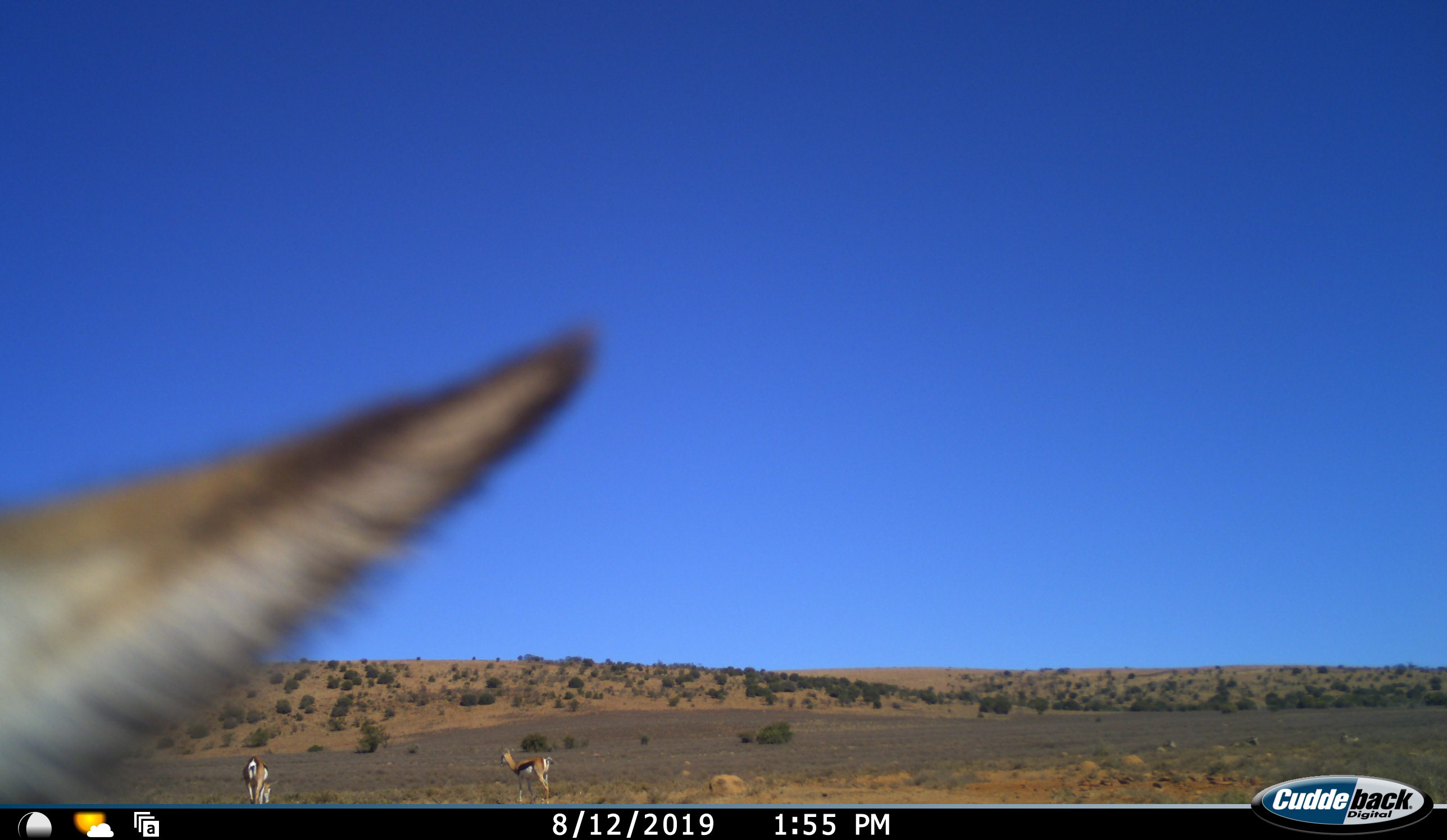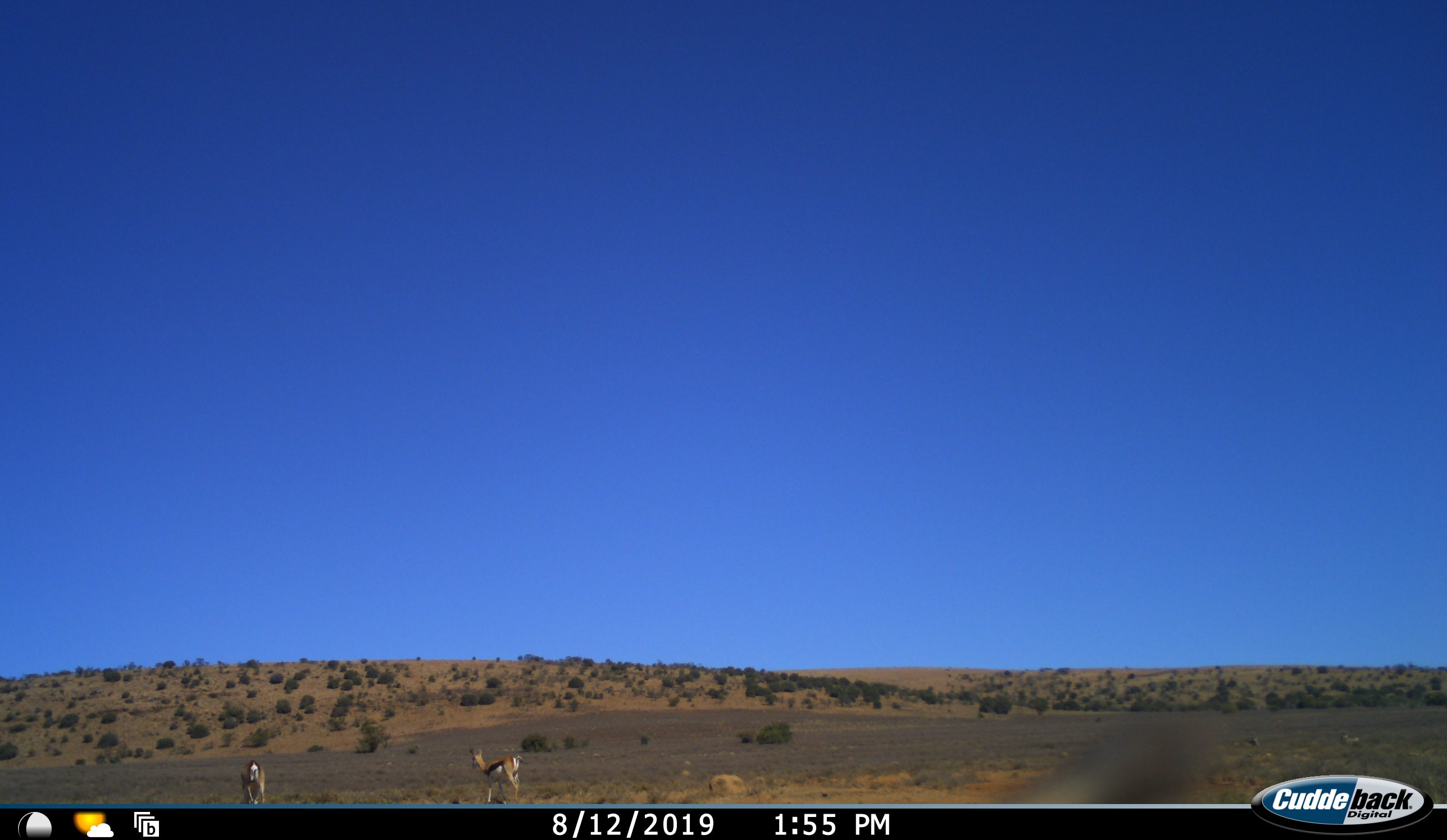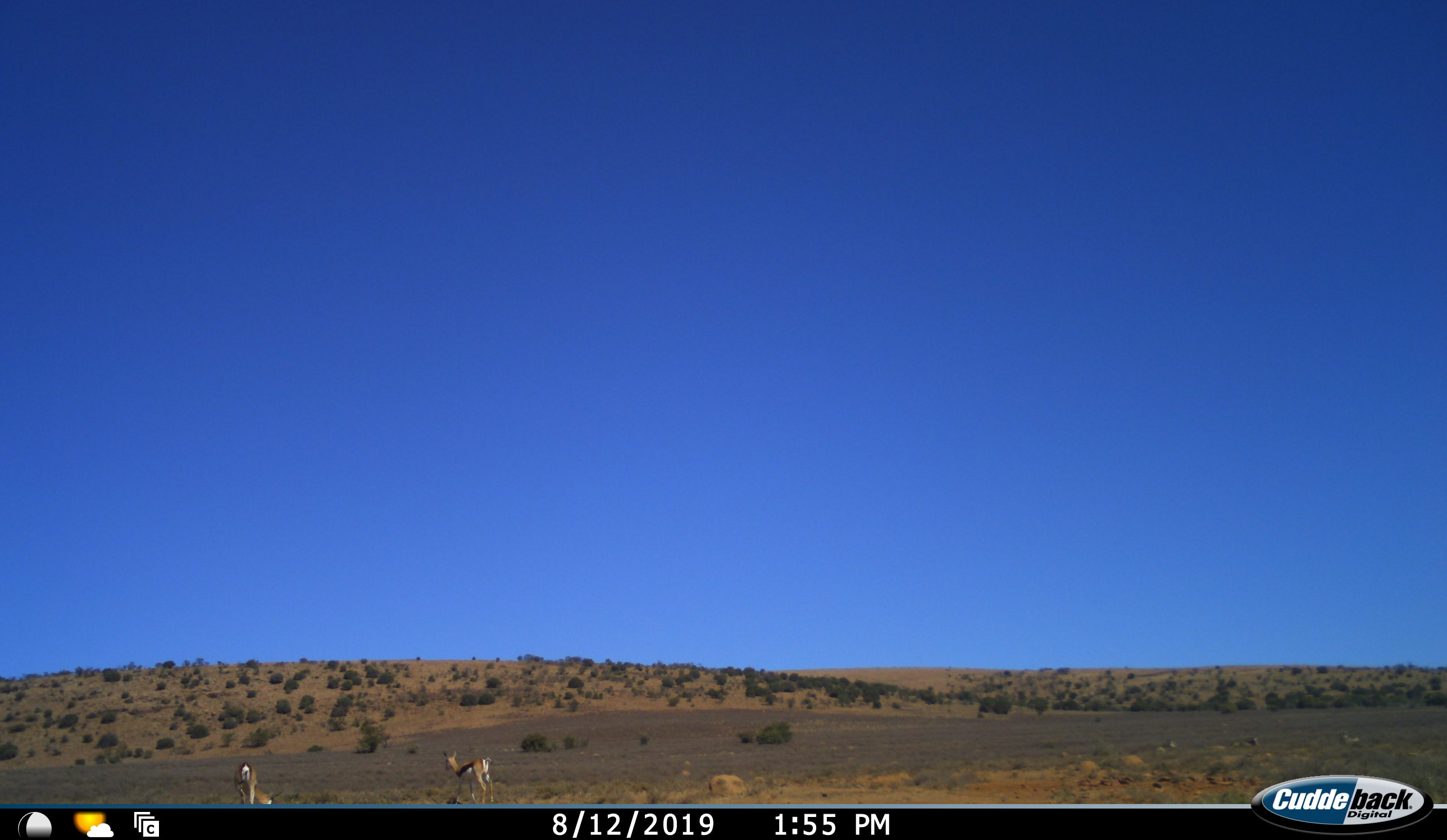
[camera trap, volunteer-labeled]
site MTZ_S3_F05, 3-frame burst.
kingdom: Animalia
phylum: Chordata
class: Mammalia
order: Artiodactyla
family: Bovidae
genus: Antidorcas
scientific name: Antidorcas marsupialis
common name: springbok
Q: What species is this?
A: Springbok (Antidorcas marsupialis).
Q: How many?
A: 3.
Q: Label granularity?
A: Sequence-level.